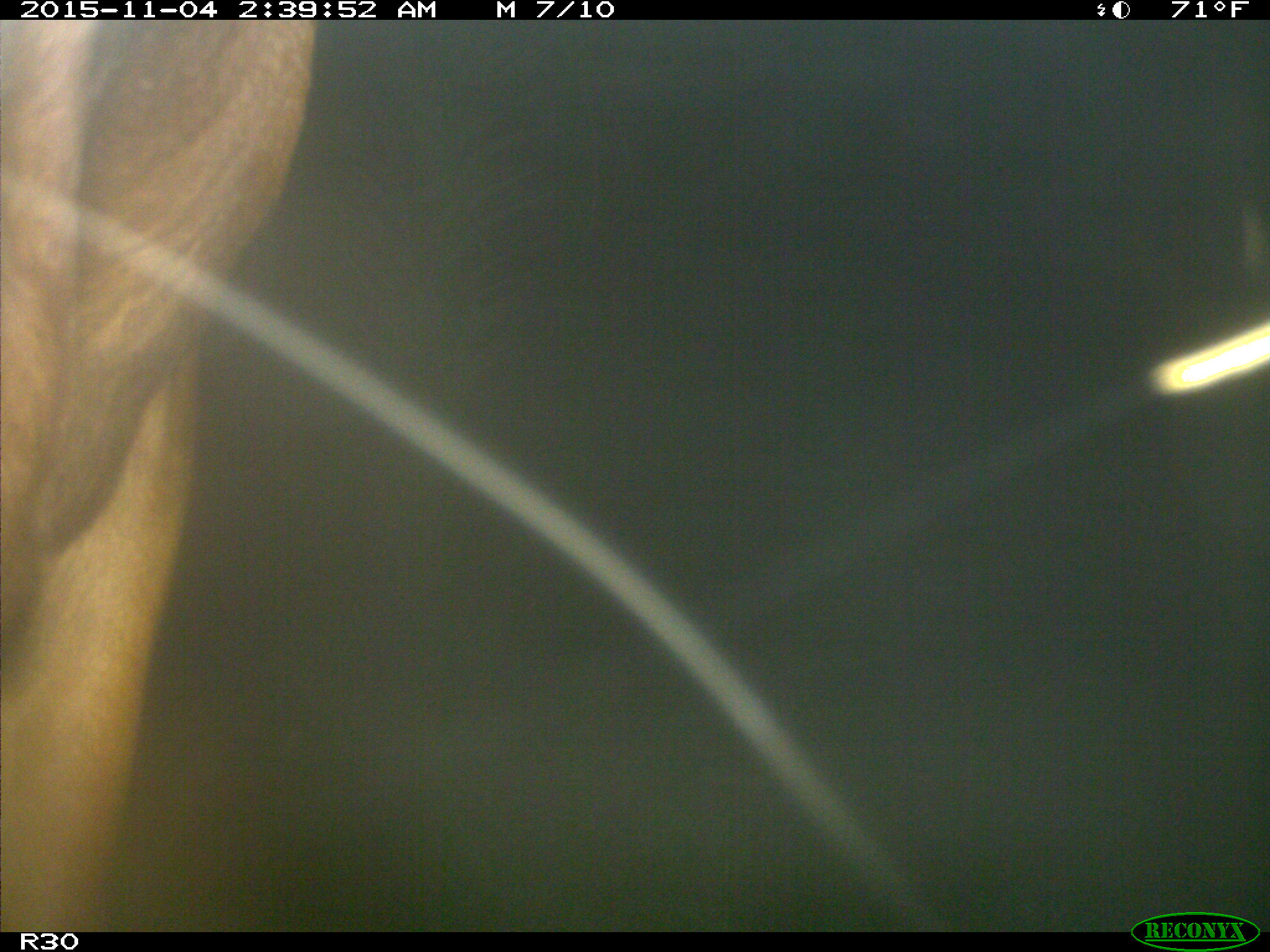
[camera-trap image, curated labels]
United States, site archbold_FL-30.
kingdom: Animalia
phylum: Chordata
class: Mammalia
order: Artiodactyla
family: Bovidae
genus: Bos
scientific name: Bos taurus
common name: domestic cow